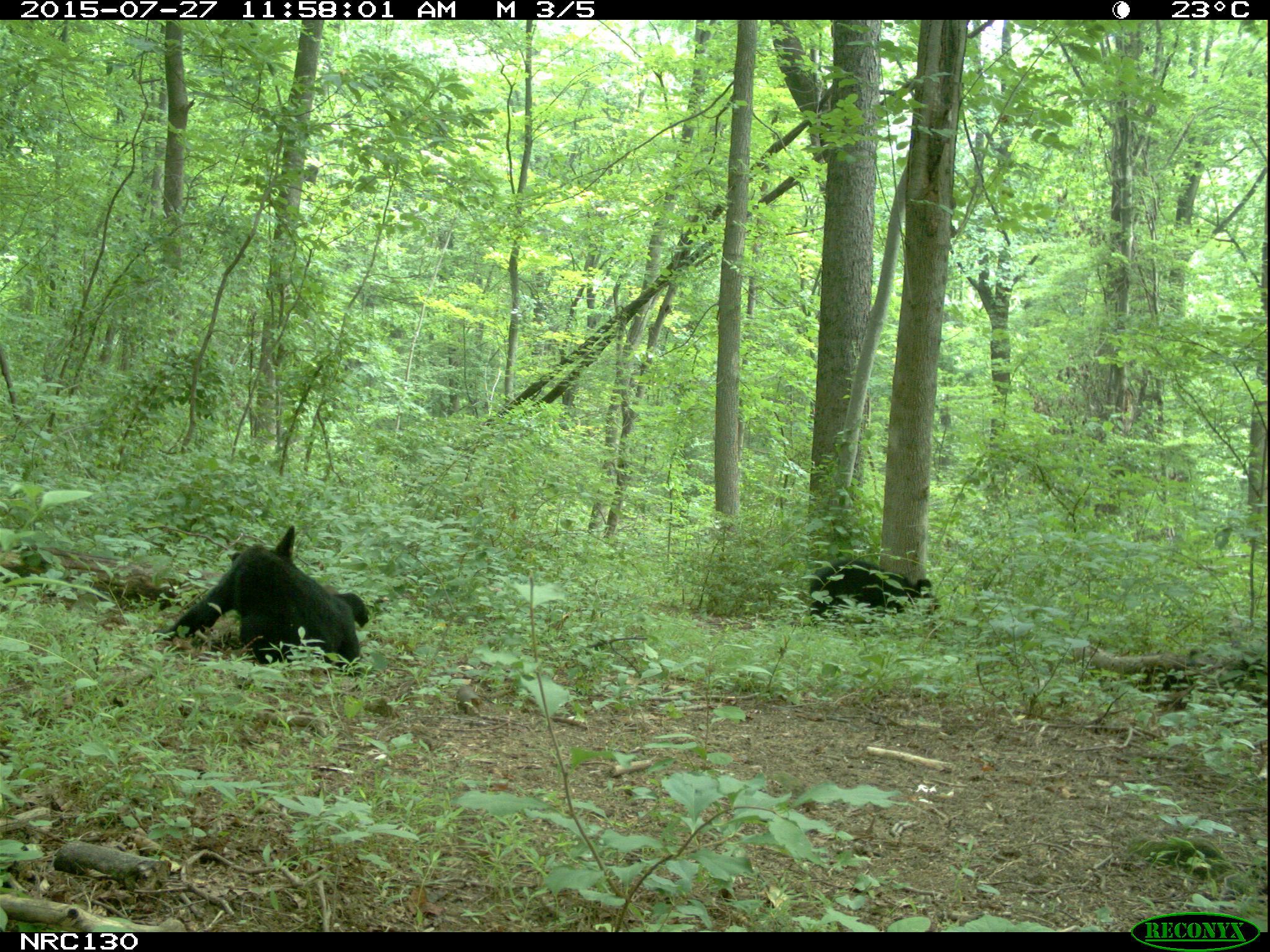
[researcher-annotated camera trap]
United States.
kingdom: Animalia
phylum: Chordata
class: Mammalia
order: Carnivora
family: Ursidae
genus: Ursus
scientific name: Ursus americanus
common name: american black bear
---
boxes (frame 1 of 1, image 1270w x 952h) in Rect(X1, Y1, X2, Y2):
American Black Bear: Rect(155, 528, 368, 665); Rect(798, 541, 955, 629)